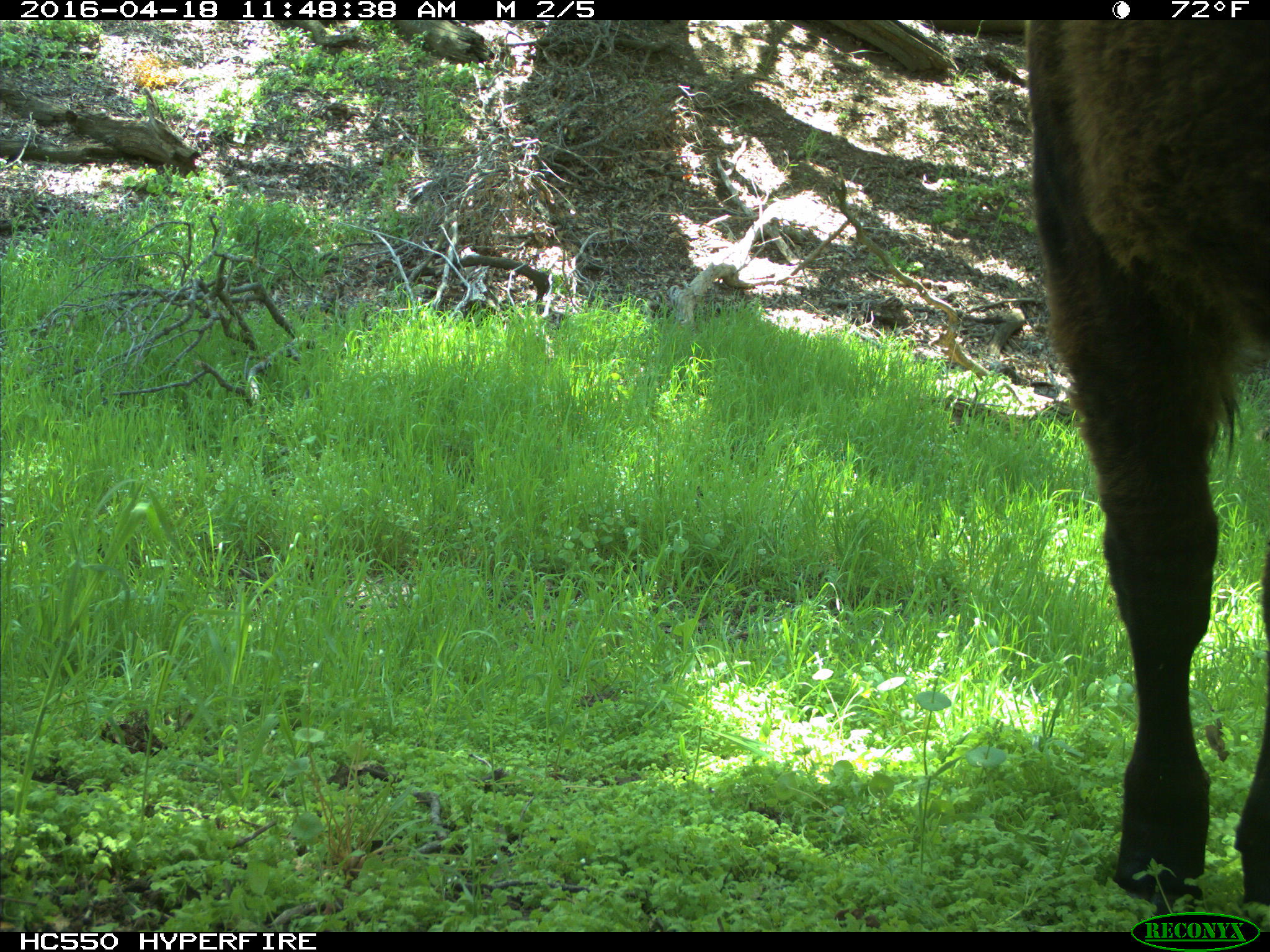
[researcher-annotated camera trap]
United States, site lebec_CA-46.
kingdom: Animalia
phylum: Chordata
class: Mammalia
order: Artiodactyla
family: Bovidae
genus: Bos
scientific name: Bos taurus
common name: domestic cow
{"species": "Bos taurus (domestic cow)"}